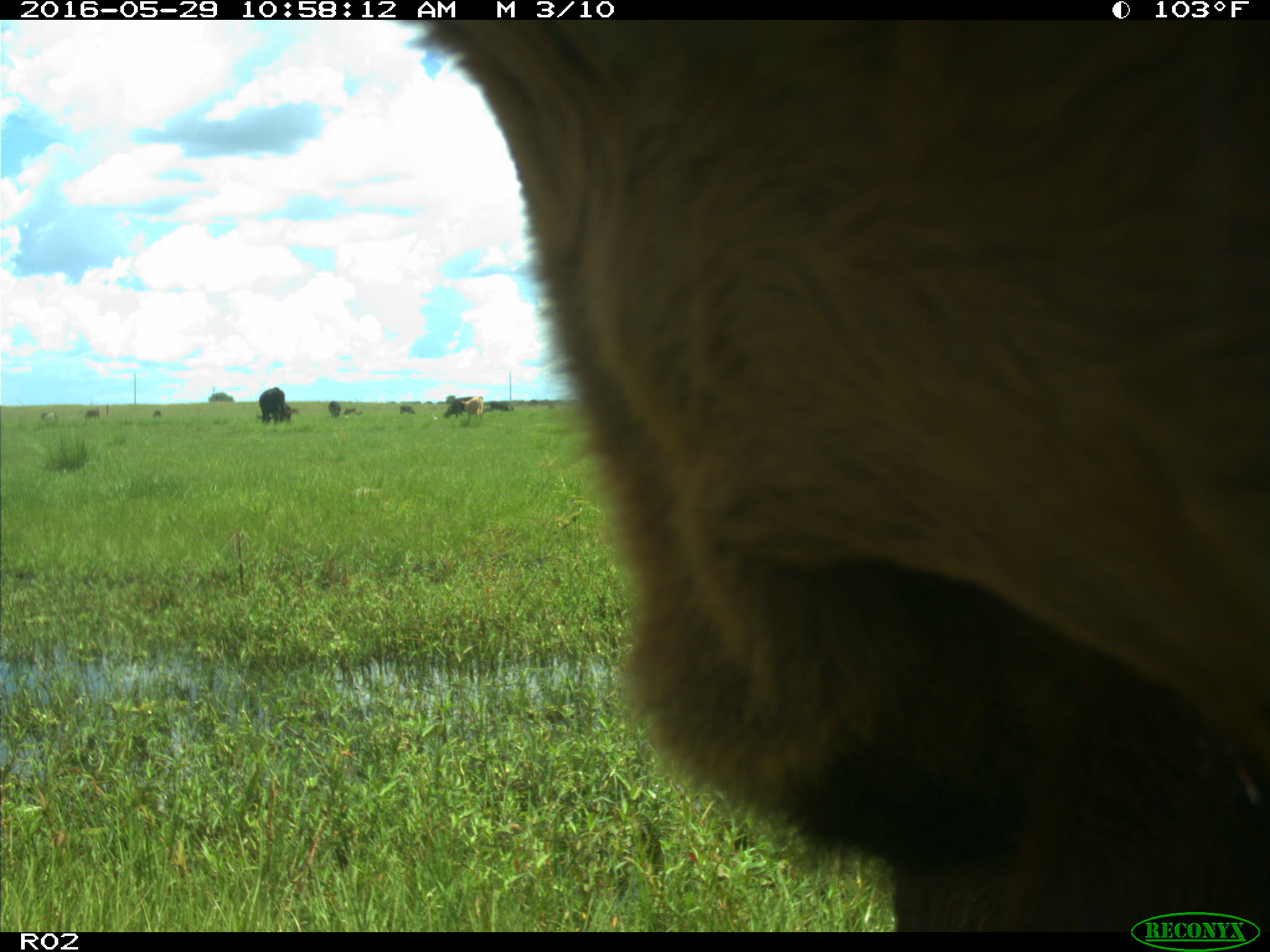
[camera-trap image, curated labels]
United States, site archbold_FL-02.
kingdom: Animalia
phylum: Chordata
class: Mammalia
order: Artiodactyla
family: Bovidae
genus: Bos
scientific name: Bos taurus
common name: domestic cow